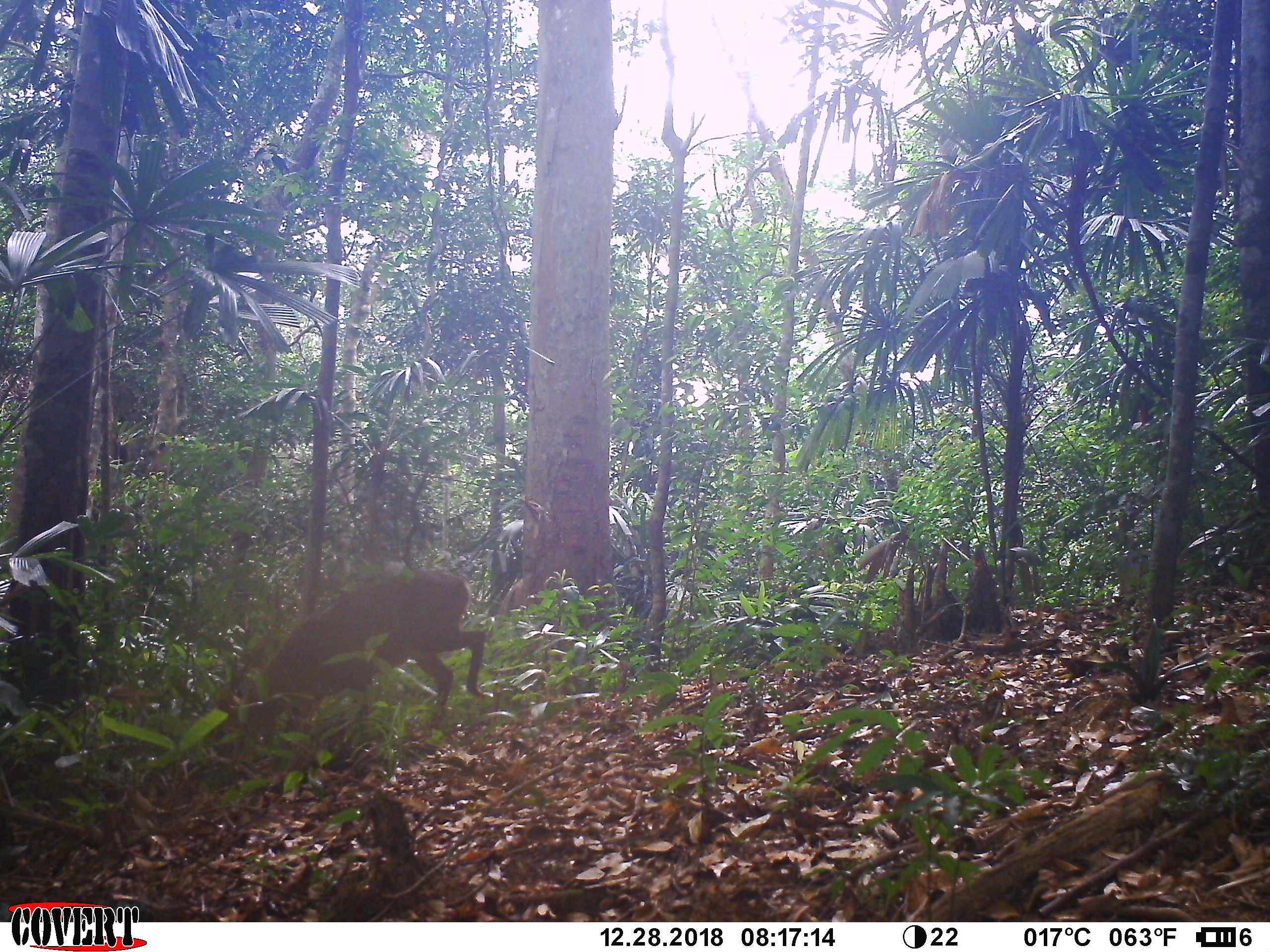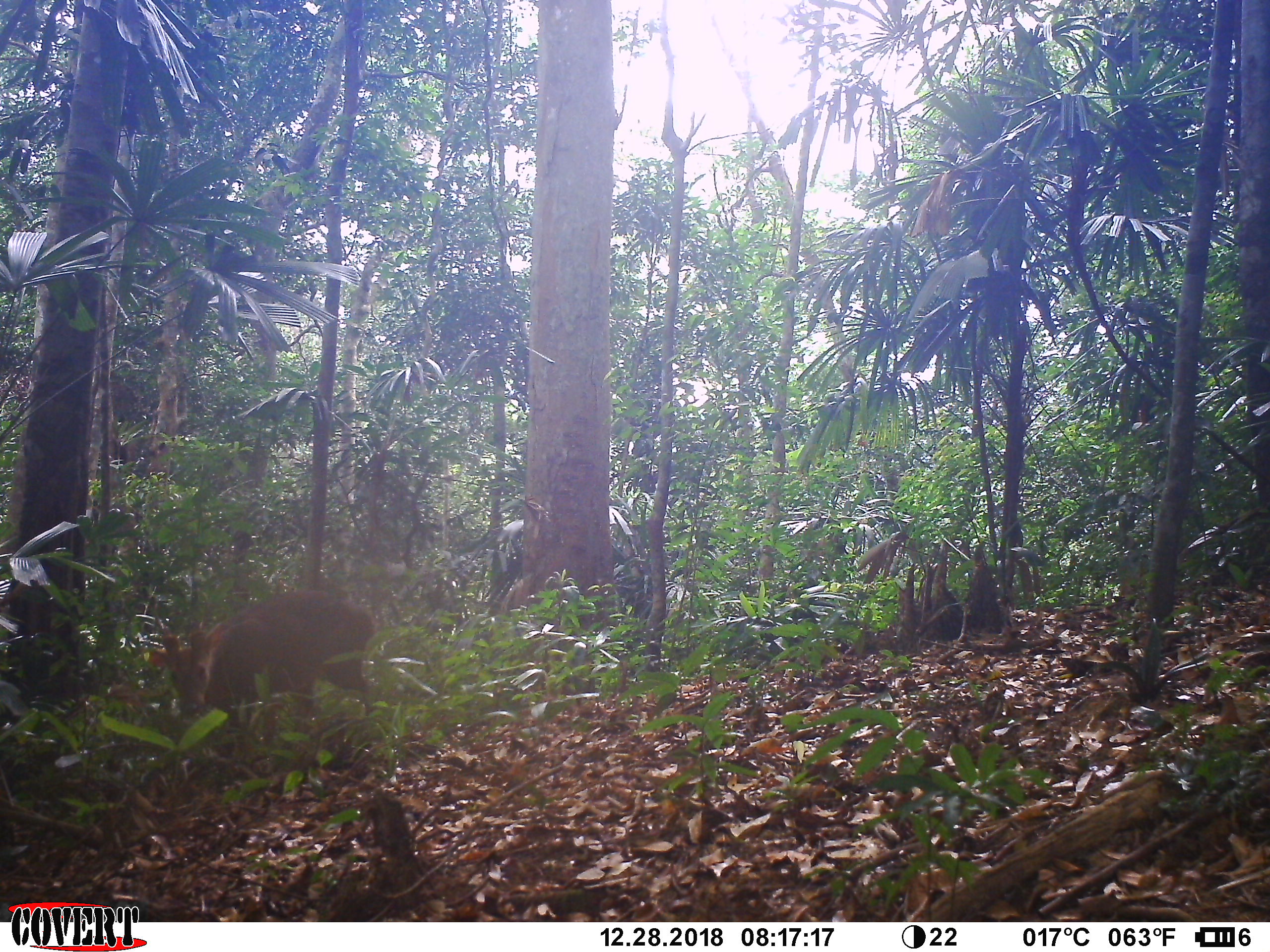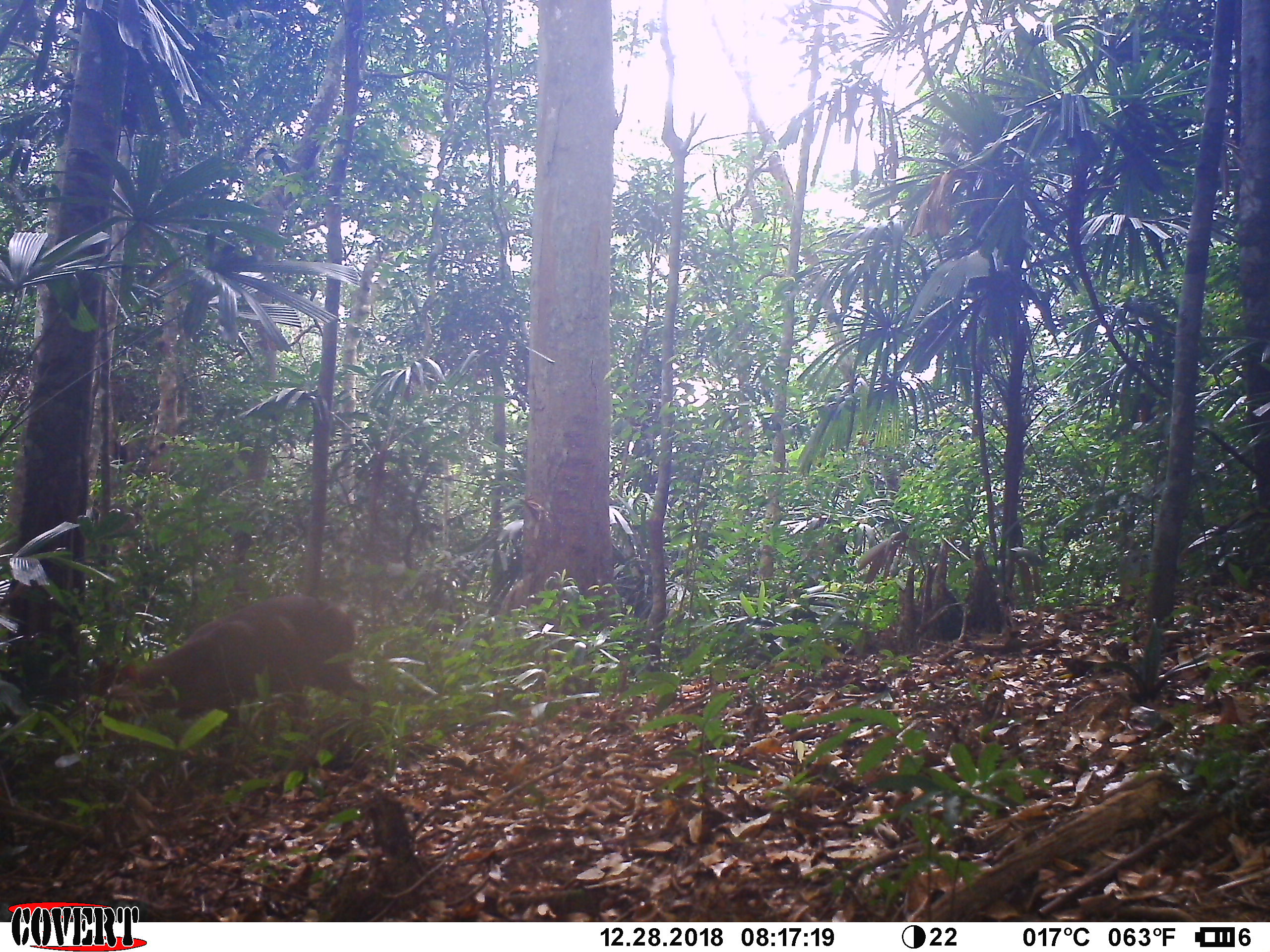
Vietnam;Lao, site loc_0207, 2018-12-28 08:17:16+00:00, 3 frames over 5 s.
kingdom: Animalia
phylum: Chordata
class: Mammalia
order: Artiodactyla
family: Cervidae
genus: Muntiacus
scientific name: Muntiacus vuquangensis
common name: large-antlered muntjac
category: large antlered muntjac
Large antlered muntjac (large-antlered muntjac) (Muntiacus vuquangensis). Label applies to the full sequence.